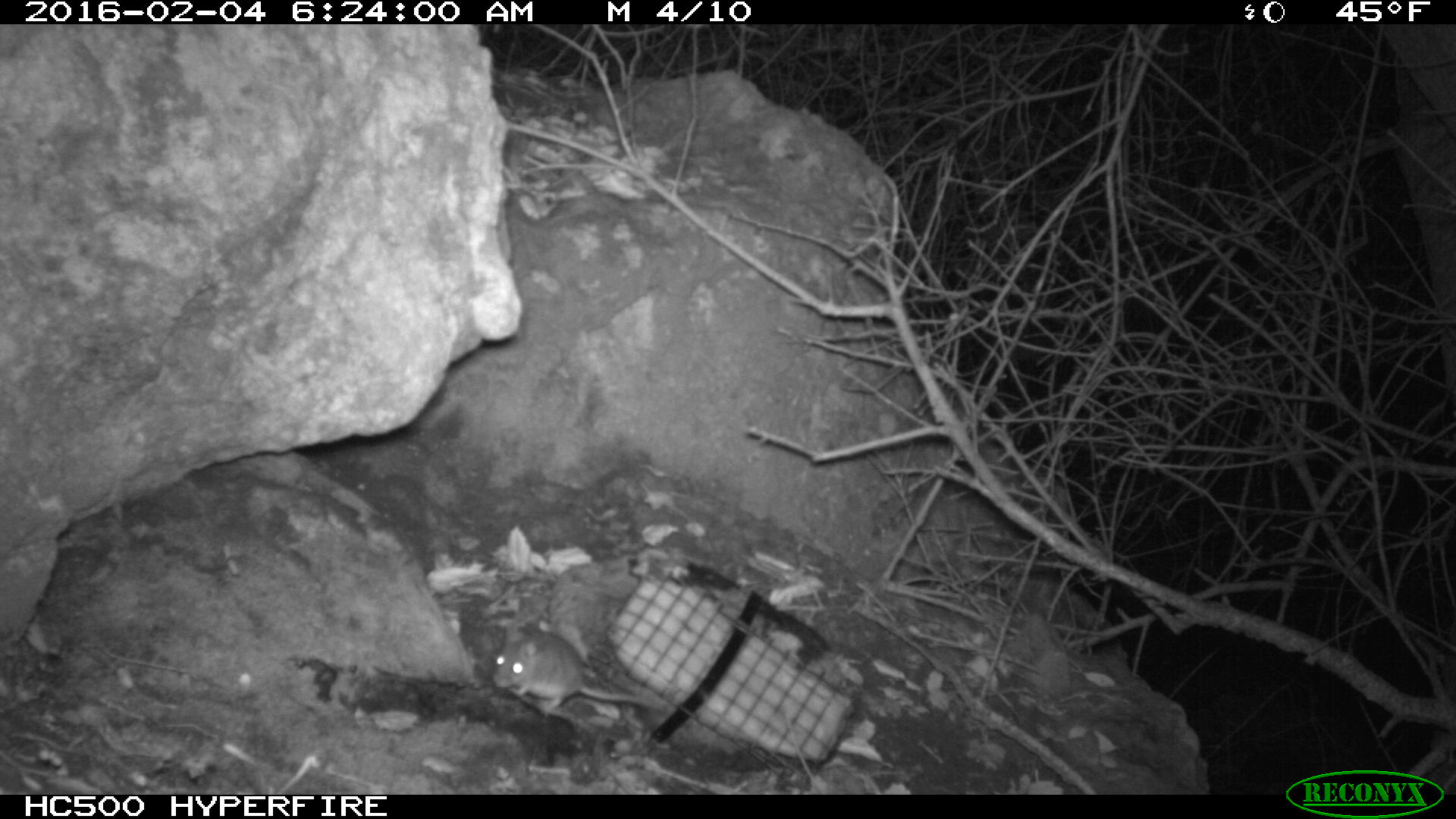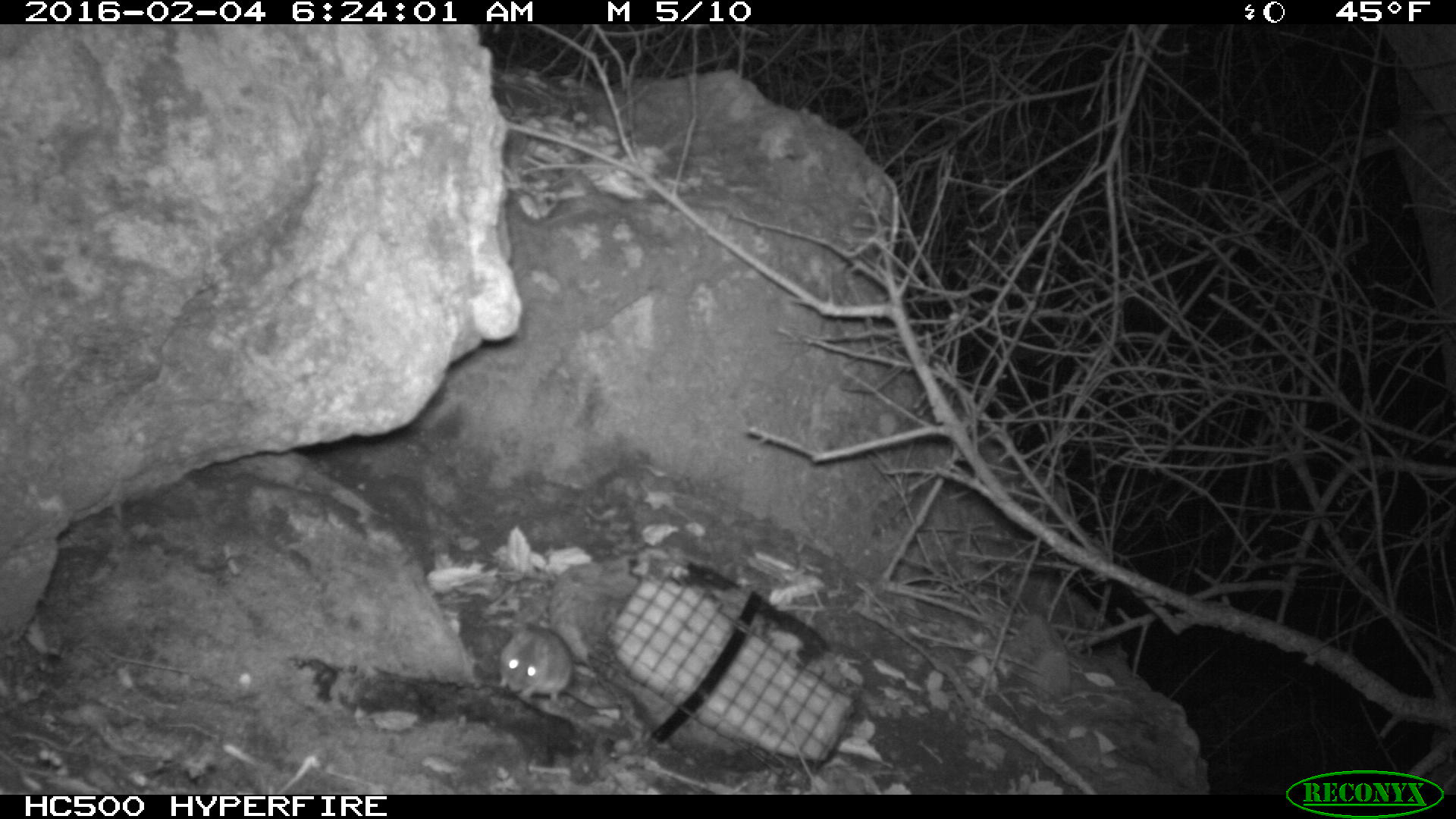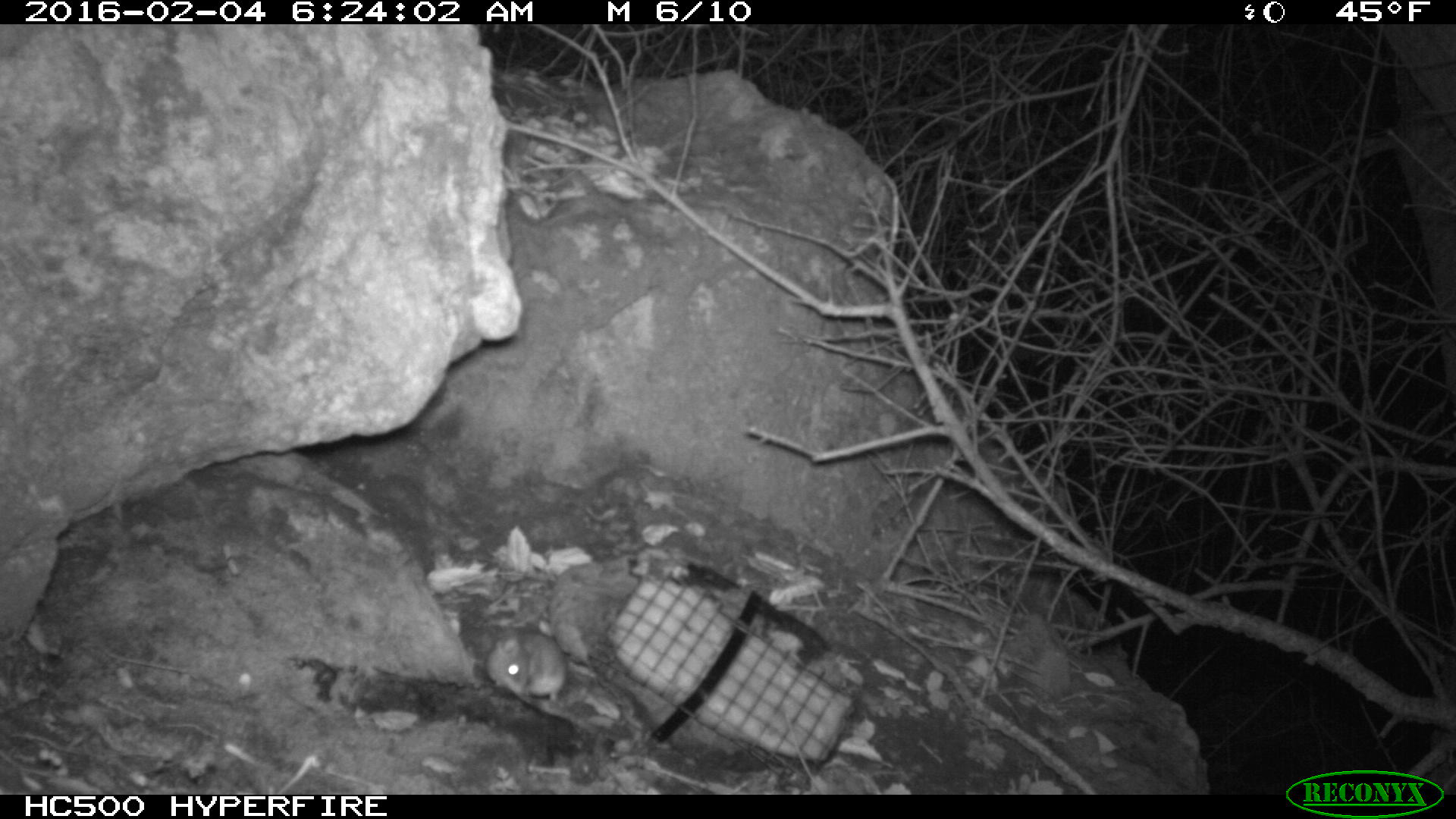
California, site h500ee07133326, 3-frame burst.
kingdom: Animalia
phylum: Chordata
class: Mammalia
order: Rodentia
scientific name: Rodentia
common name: rodent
Rodent (Rodentia).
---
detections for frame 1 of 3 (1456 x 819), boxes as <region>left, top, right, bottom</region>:
rodent: <region>494, 623, 664, 719</region>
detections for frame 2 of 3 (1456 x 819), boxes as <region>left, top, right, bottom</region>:
rodent: <region>499, 627, 623, 709</region>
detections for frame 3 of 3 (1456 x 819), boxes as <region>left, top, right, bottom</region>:
rodent: <region>485, 628, 566, 705</region>